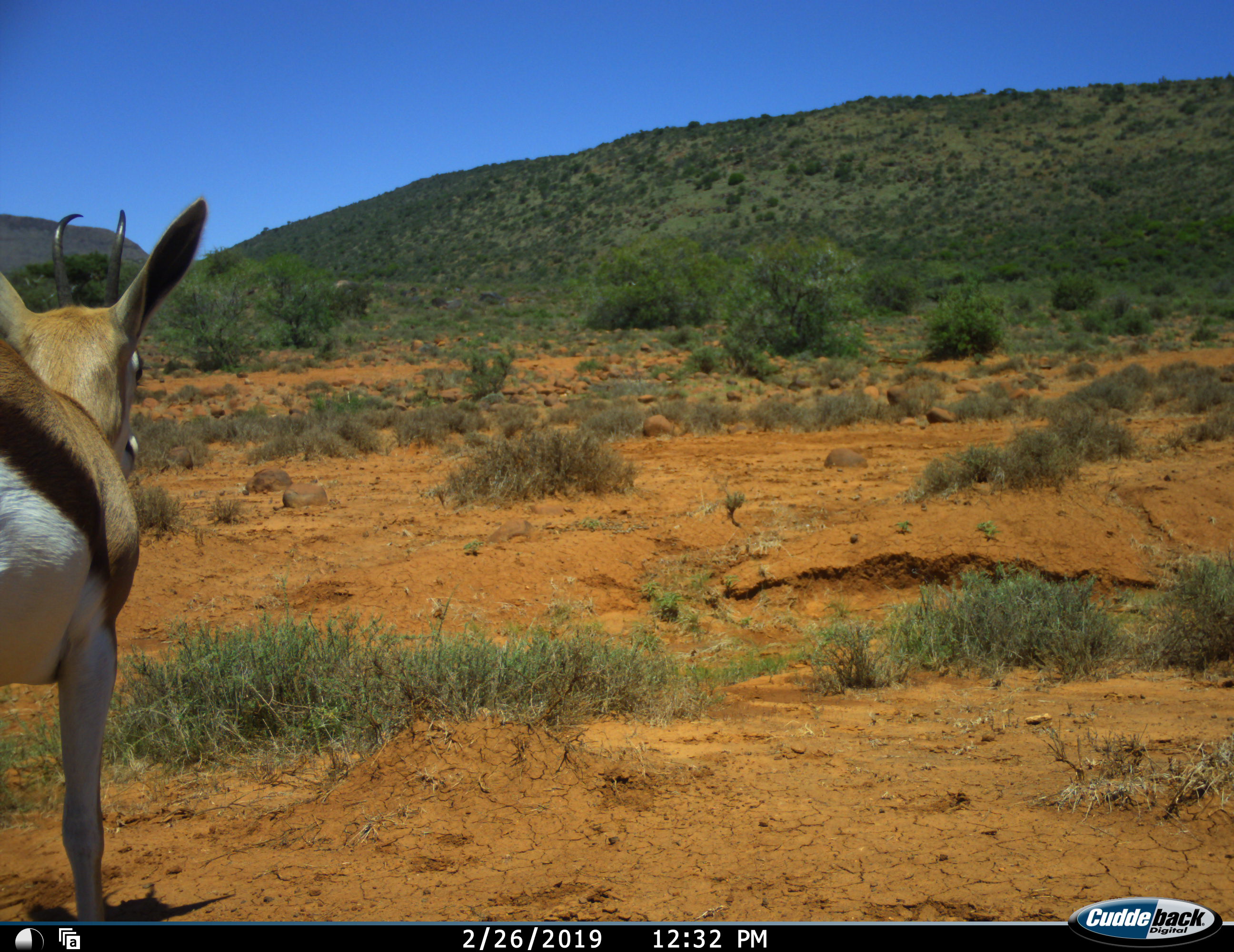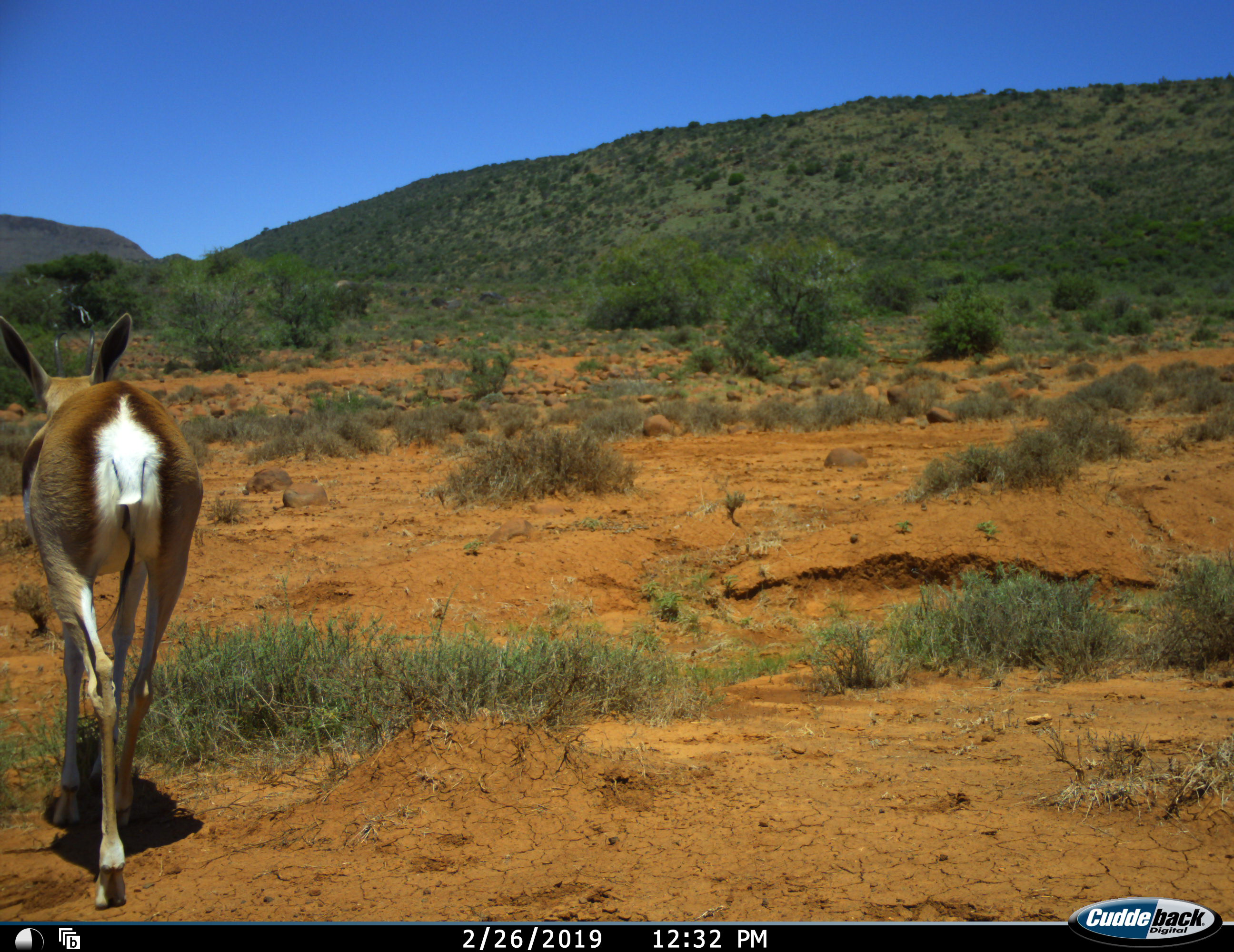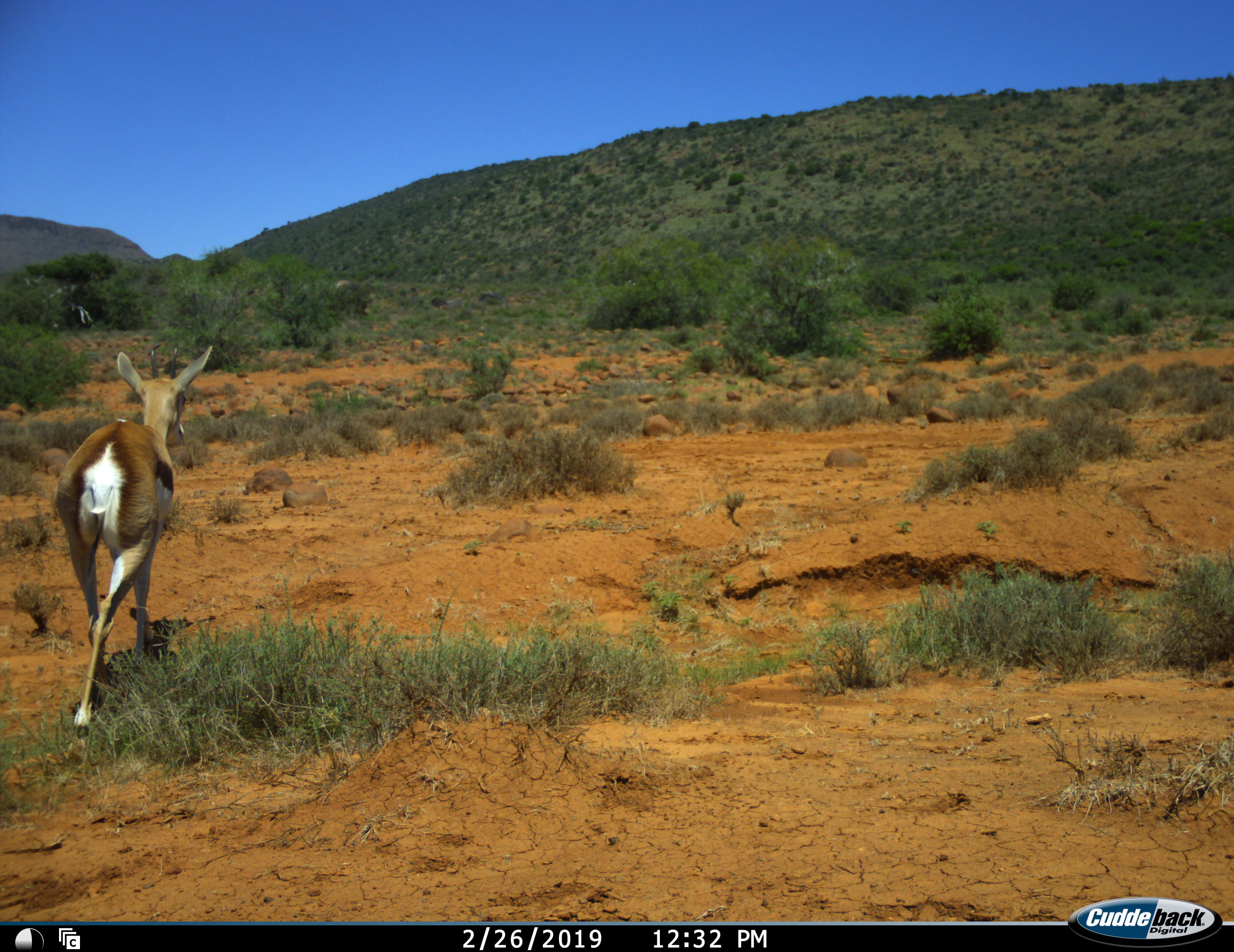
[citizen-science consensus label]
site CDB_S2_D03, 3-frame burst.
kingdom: Animalia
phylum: Chordata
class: Mammalia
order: Artiodactyla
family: Bovidae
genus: Antidorcas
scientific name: Antidorcas marsupialis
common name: springbok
Springbok (Antidorcas marsupialis), count 1. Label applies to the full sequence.